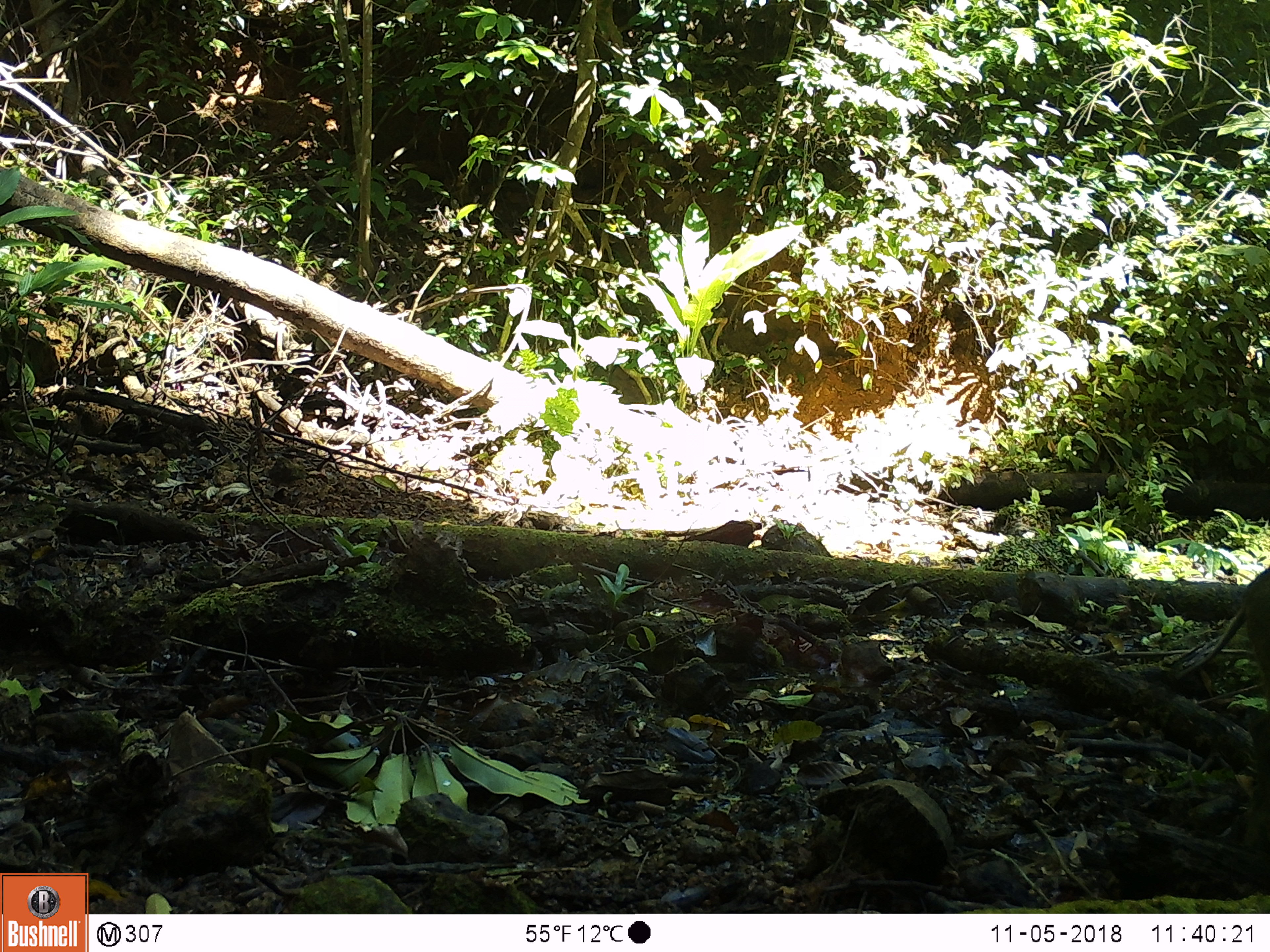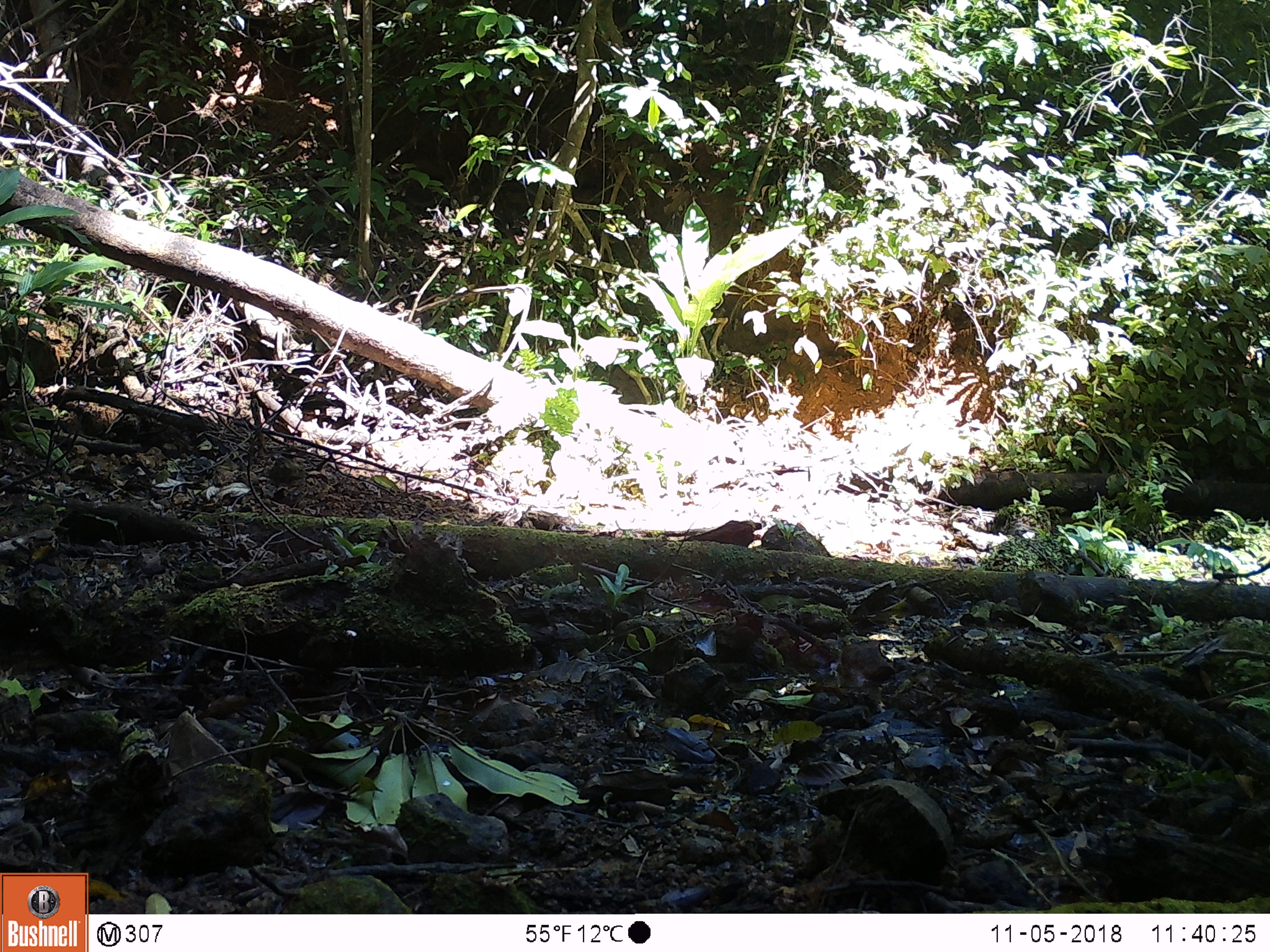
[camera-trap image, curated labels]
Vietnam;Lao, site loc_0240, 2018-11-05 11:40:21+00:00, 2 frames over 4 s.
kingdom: Animalia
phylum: Chordata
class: Mammalia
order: Artiodactyla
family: Suidae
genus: Sus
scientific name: Sus scrofa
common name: eurasian wild pig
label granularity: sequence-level